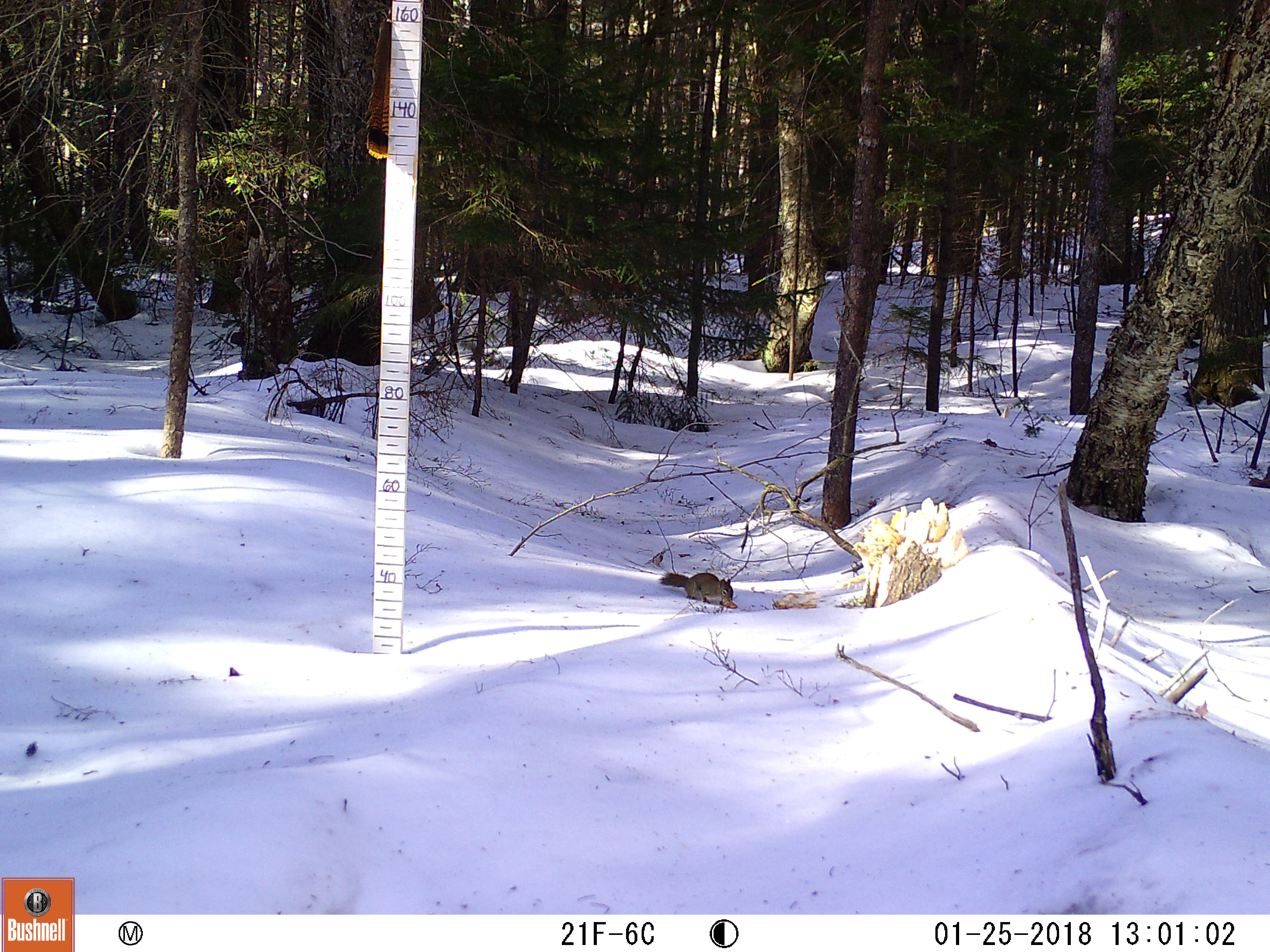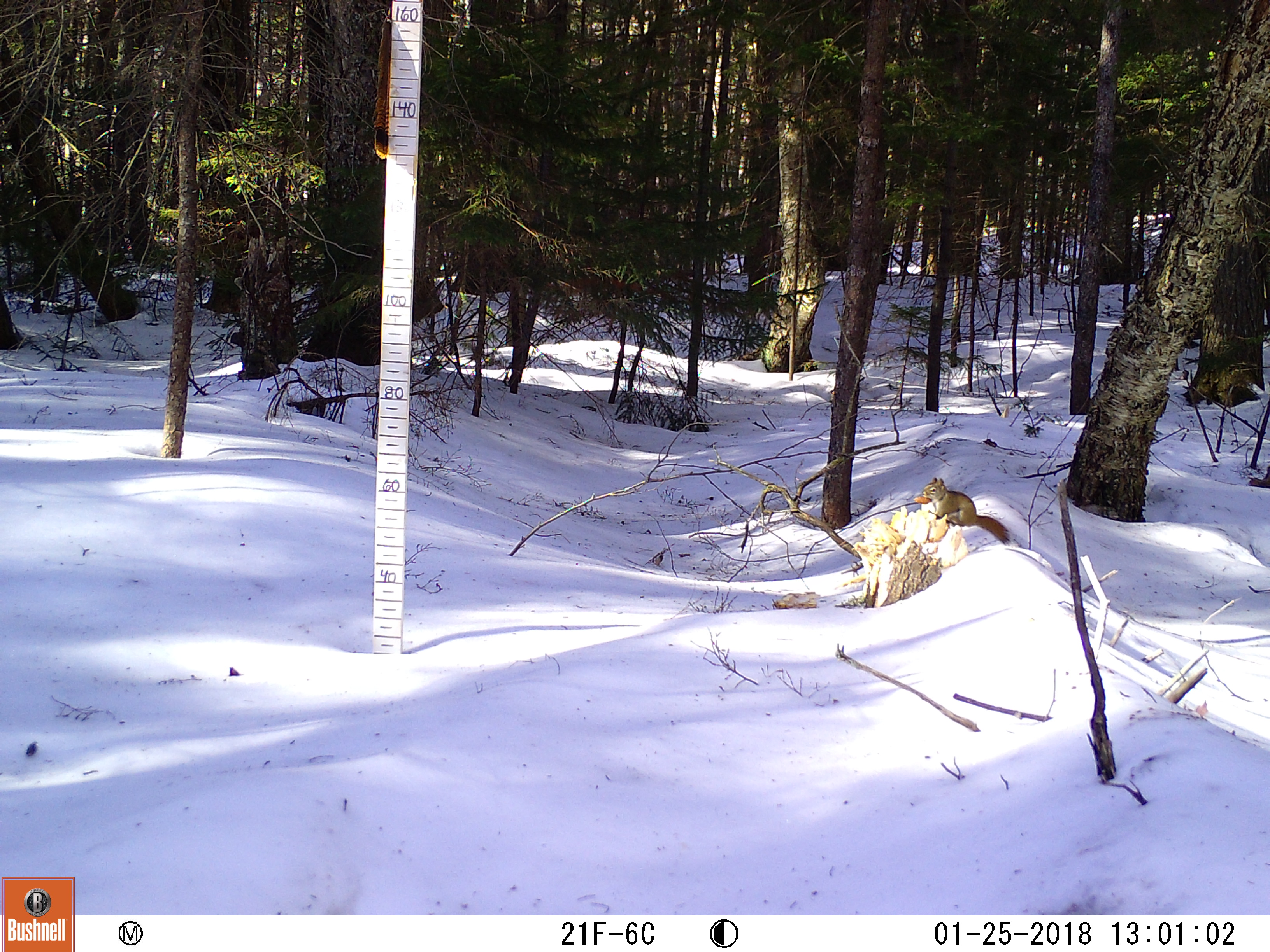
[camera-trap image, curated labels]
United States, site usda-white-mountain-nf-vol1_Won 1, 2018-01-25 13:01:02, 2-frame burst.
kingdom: Animalia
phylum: Chordata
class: Mammalia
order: Rodentia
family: Sciuridae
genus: Tamiasciurus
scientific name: Tamiasciurus hudsonicus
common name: red squirrel